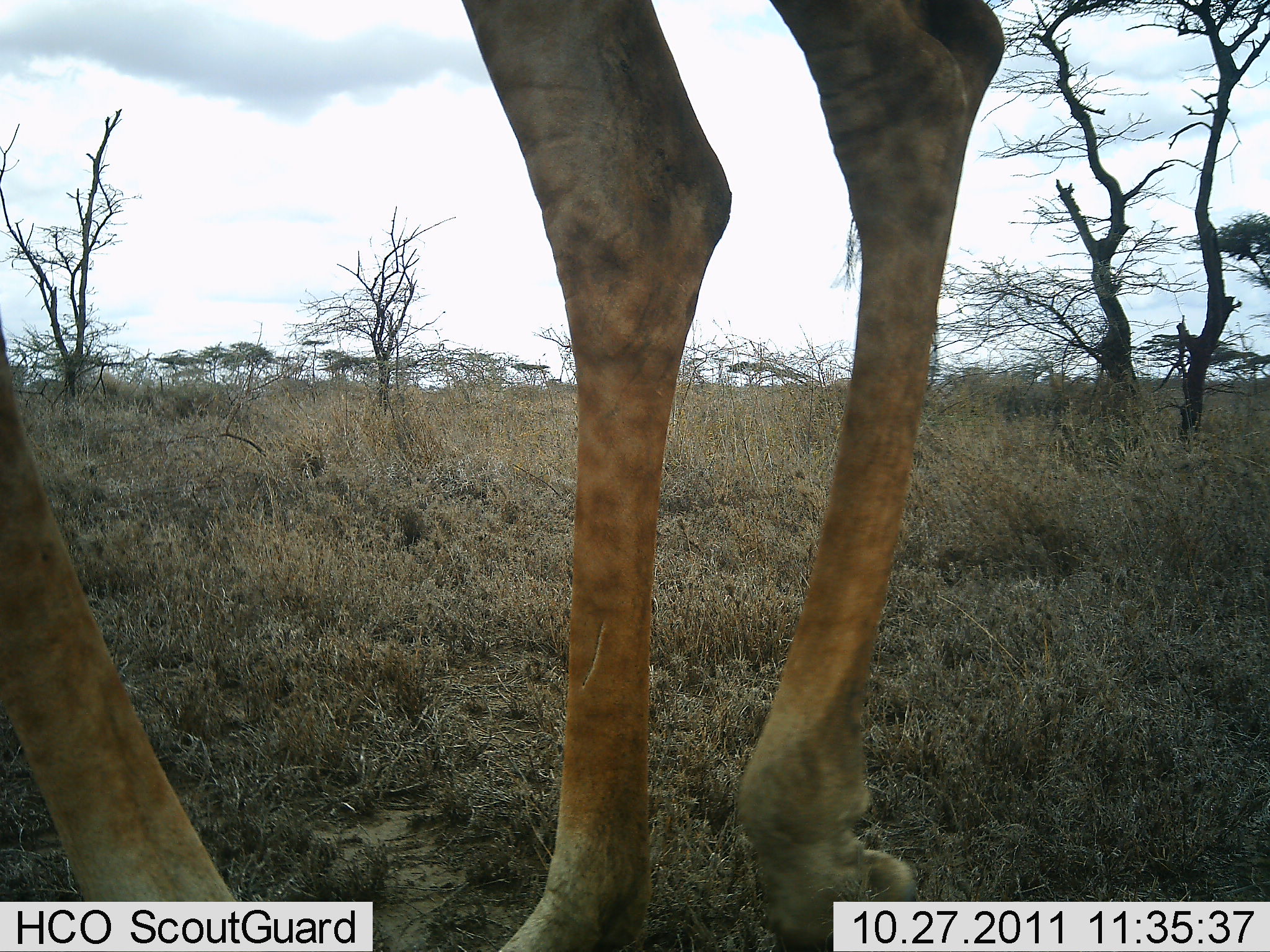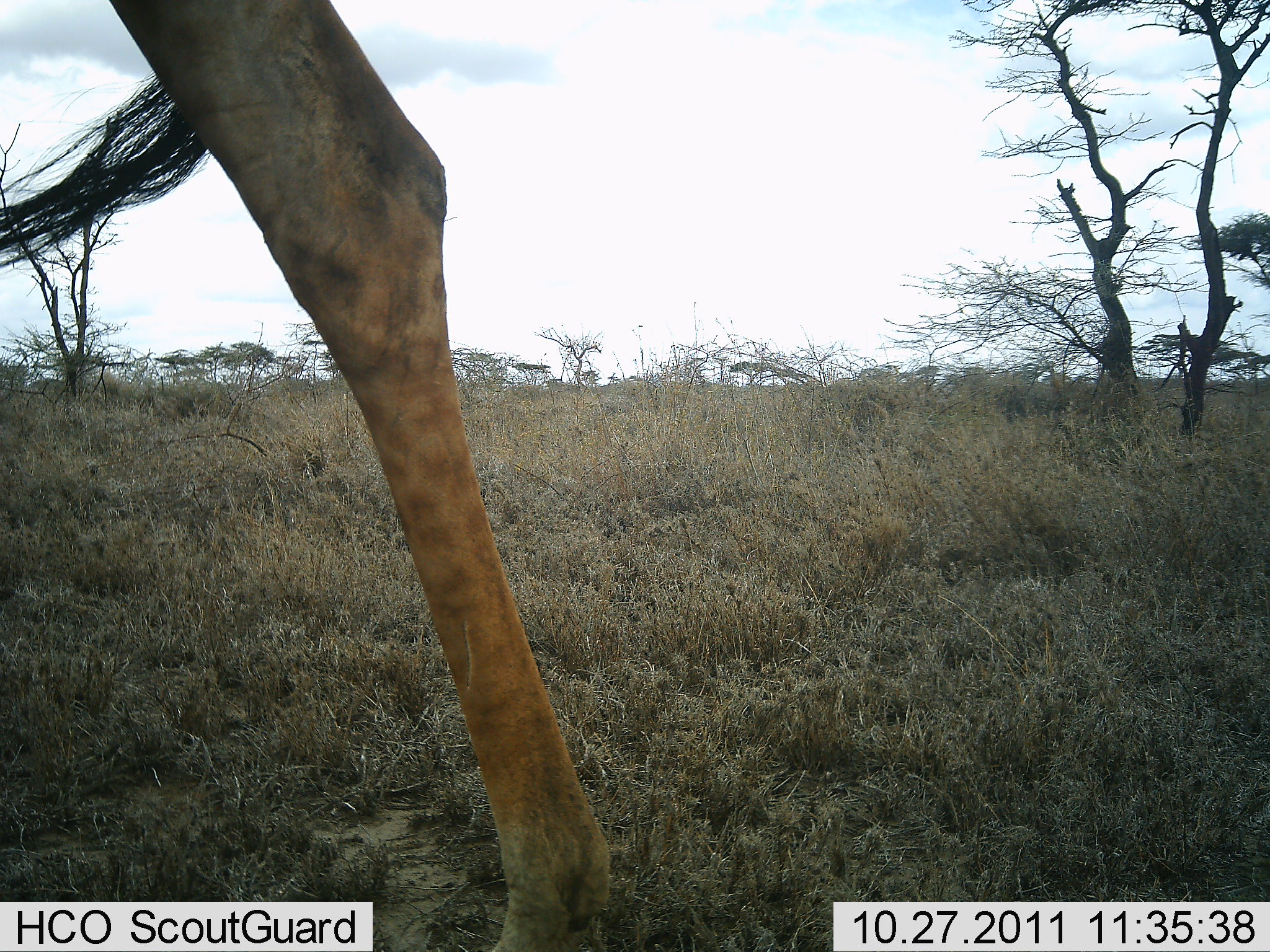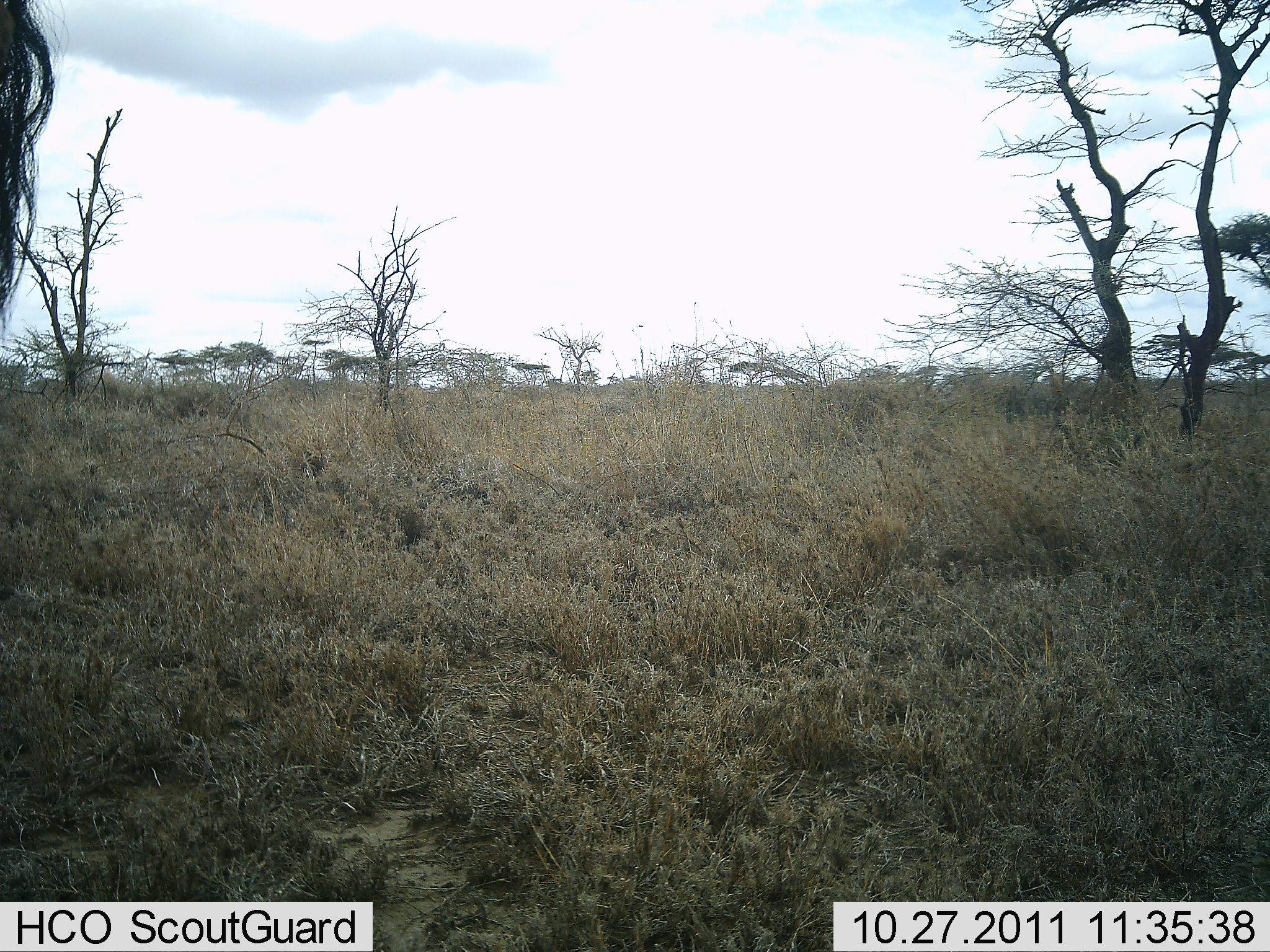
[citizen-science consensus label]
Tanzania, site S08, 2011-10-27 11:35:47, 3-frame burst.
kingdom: Animalia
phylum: Chordata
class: Mammalia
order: Artiodactyla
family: Giraffidae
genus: Giraffa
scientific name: Giraffa camelopardalis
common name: giraffe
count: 1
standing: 6%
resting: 0%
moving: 94%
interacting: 0%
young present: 0%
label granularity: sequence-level